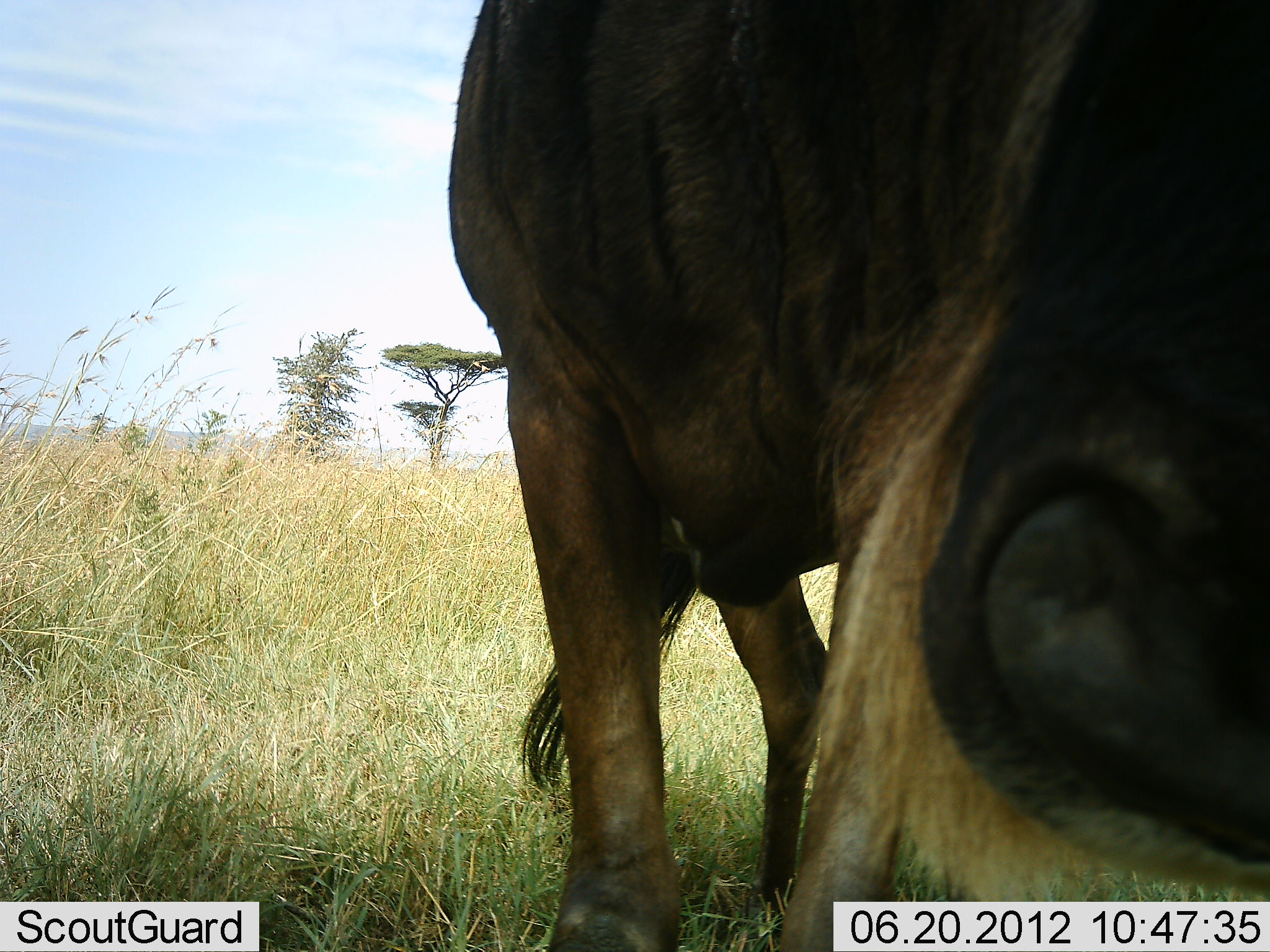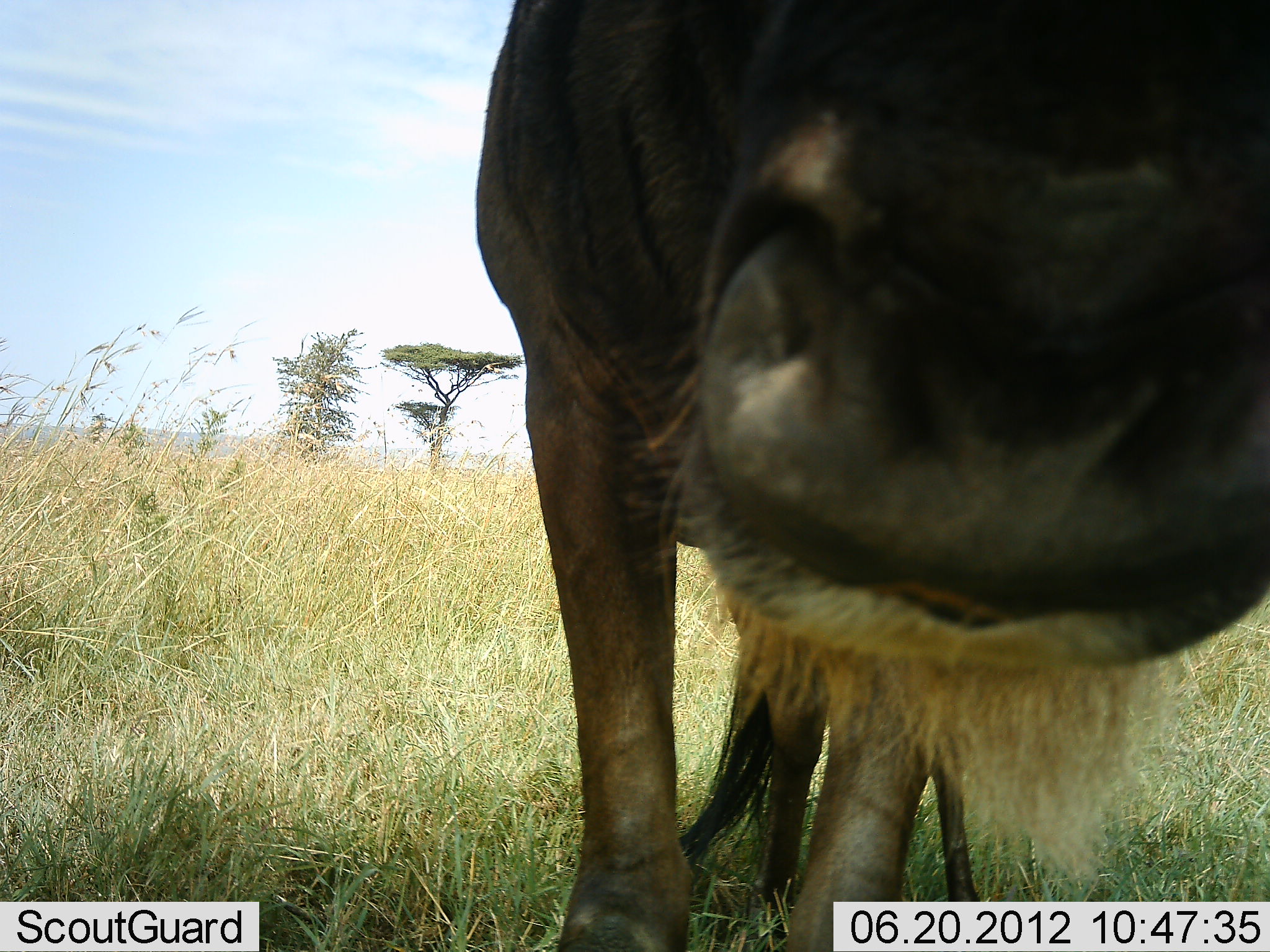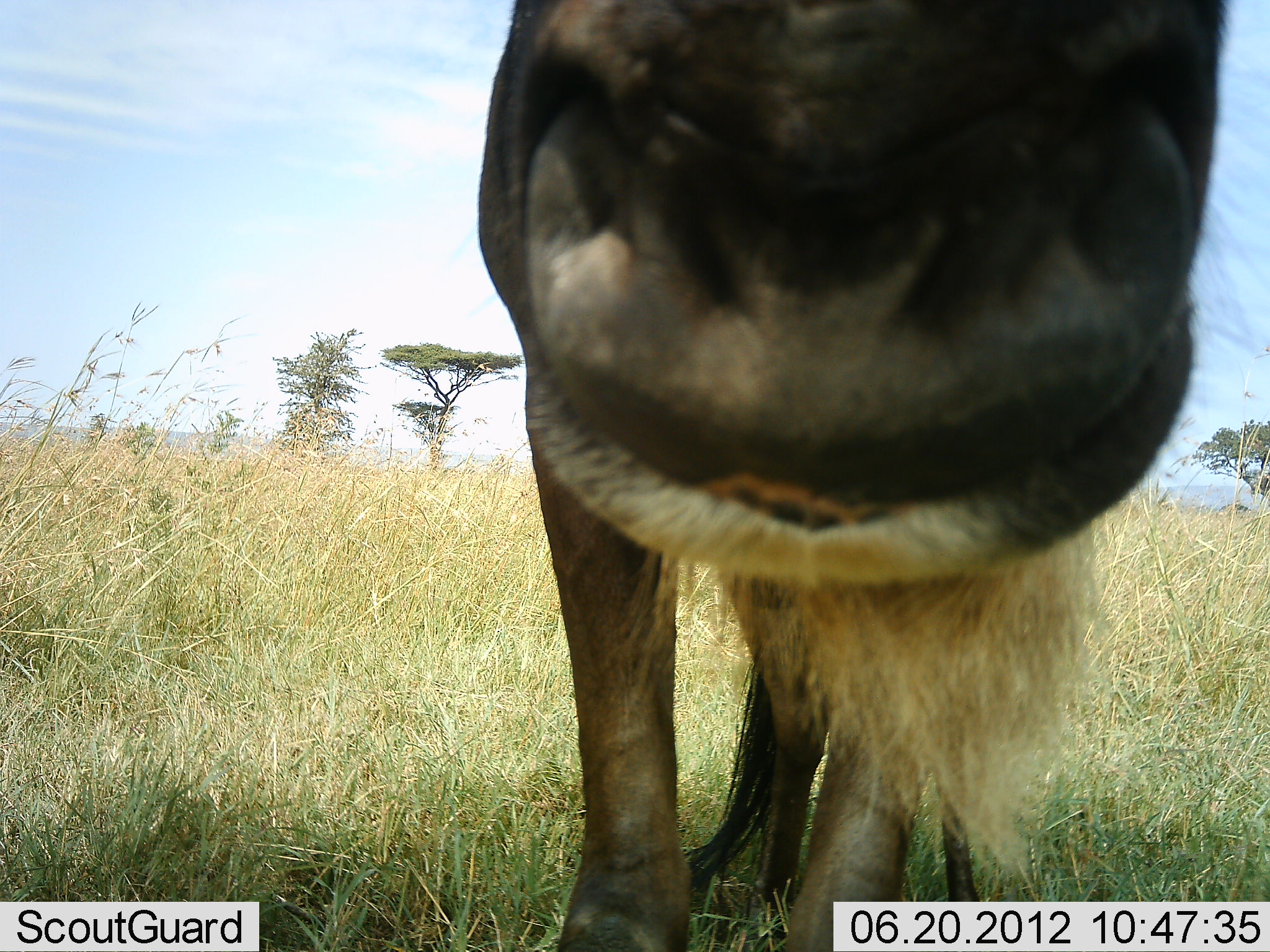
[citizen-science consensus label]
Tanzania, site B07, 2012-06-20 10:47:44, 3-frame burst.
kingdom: Animalia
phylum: Chordata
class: Mammalia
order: Artiodactyla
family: Bovidae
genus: Connochaetes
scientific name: Connochaetes taurinus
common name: blue wildebeest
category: wildebeest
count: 1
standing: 100%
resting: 0%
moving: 0%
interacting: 0%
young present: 0%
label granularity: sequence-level